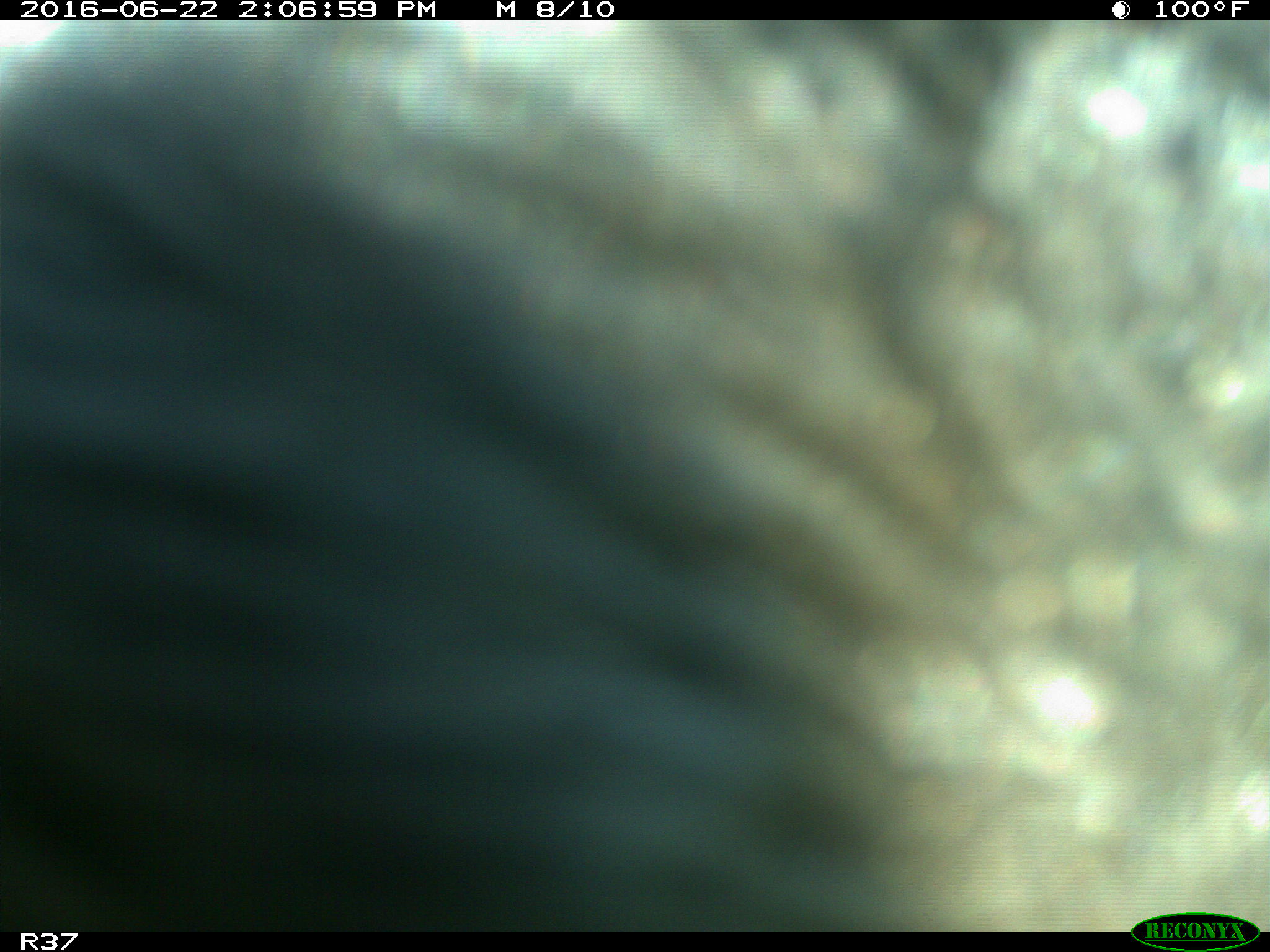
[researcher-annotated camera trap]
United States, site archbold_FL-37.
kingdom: Animalia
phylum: Chordata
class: Mammalia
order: Artiodactyla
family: Bovidae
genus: Bos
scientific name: Bos taurus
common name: domestic cow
Bos taurus (domestic cow).